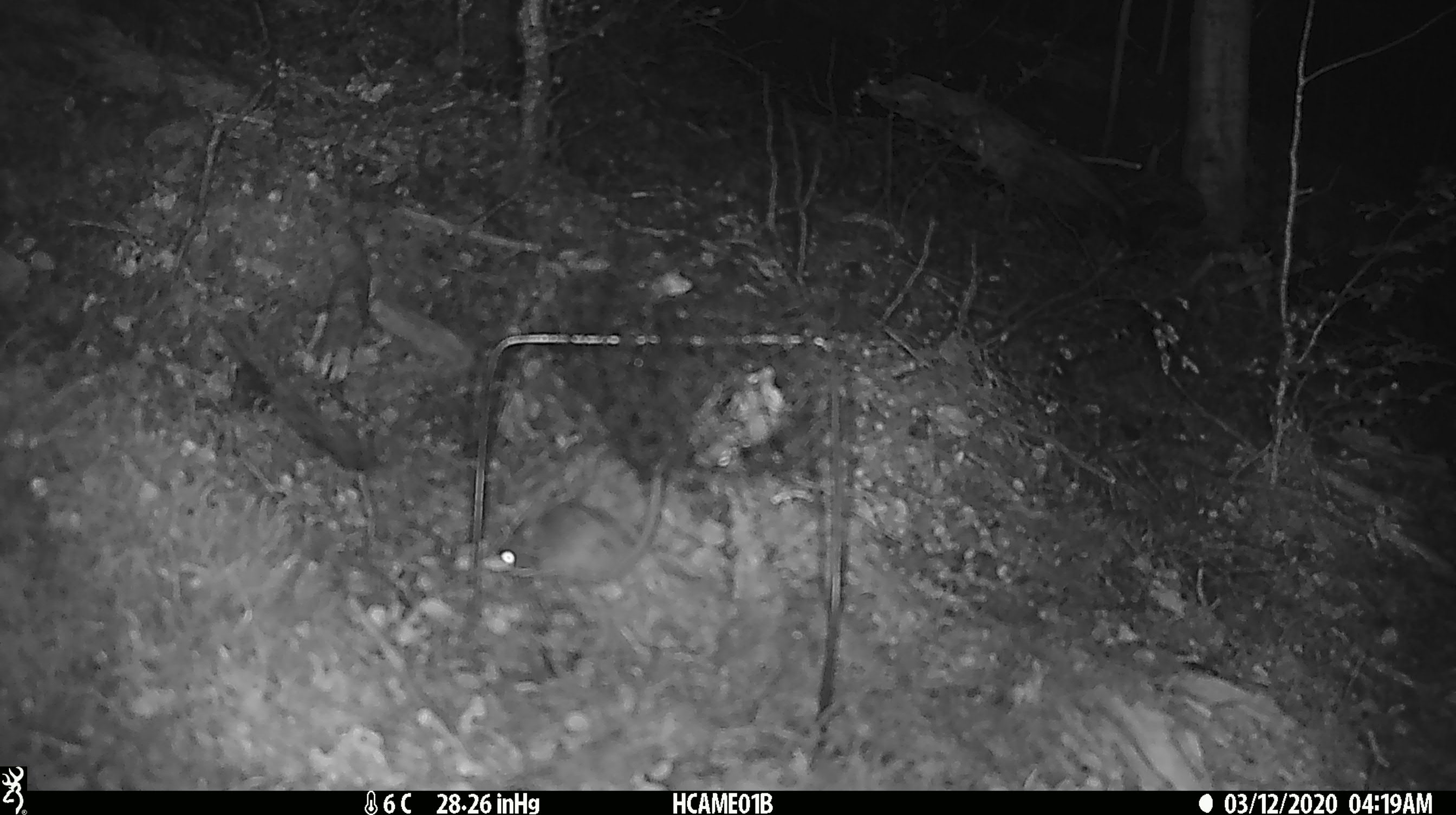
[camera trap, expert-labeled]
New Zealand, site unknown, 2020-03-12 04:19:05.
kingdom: Animalia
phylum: Chordata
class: Mammalia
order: Rodentia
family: Muridae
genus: Mus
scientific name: Mus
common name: mouse